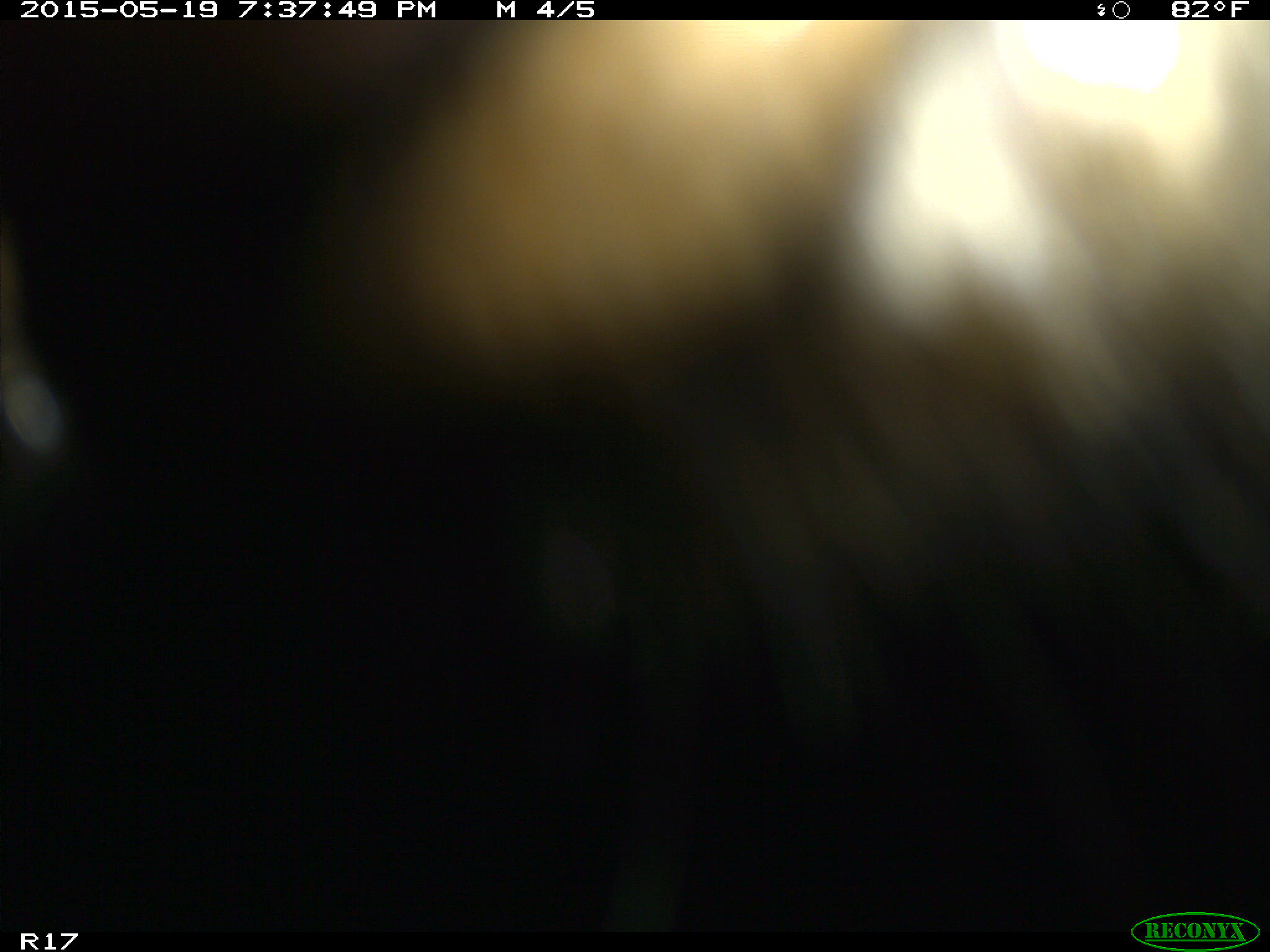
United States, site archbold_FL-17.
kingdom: Animalia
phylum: Chordata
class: Mammalia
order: Artiodactyla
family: Bovidae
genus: Bos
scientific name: Bos taurus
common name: domestic cow